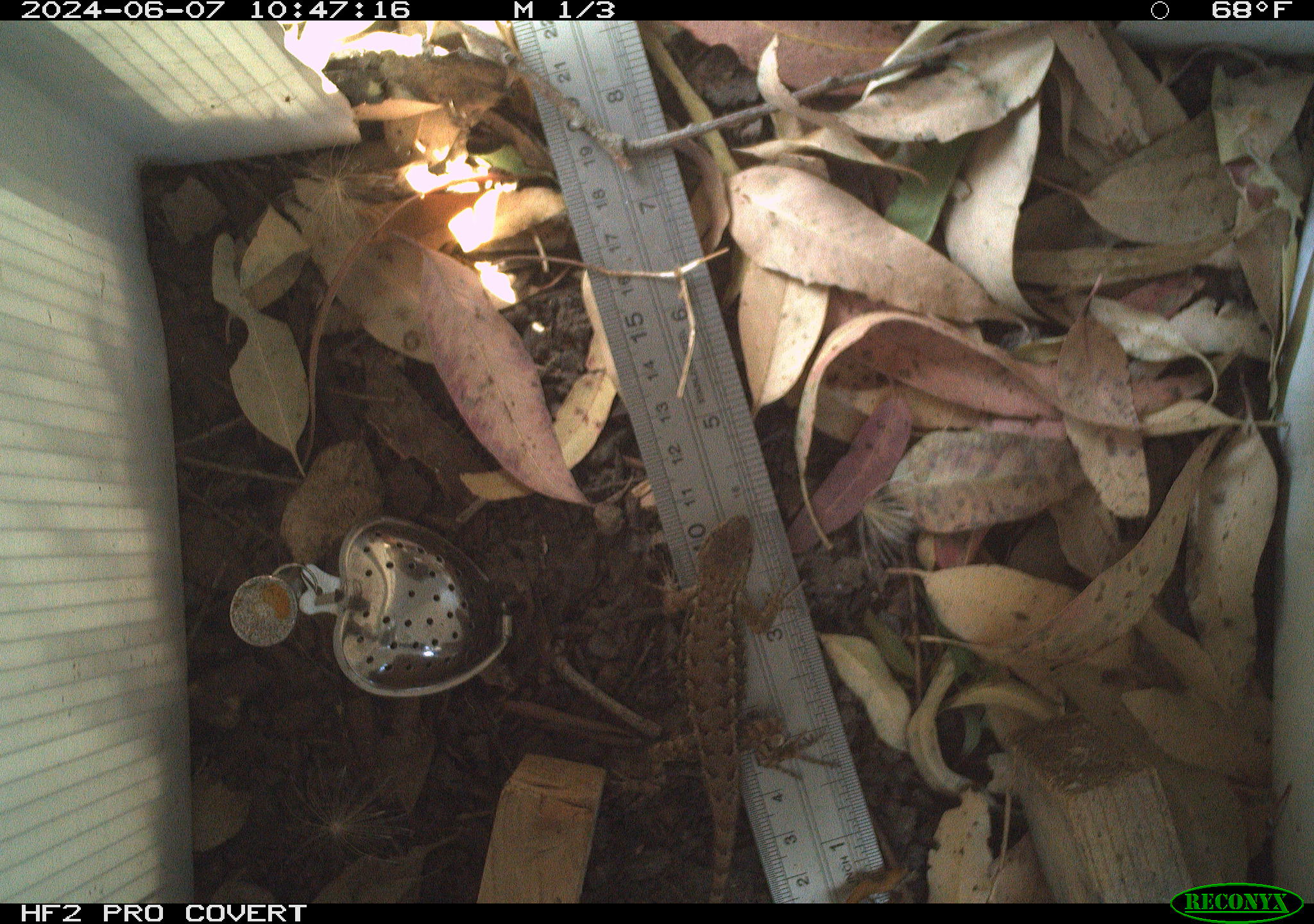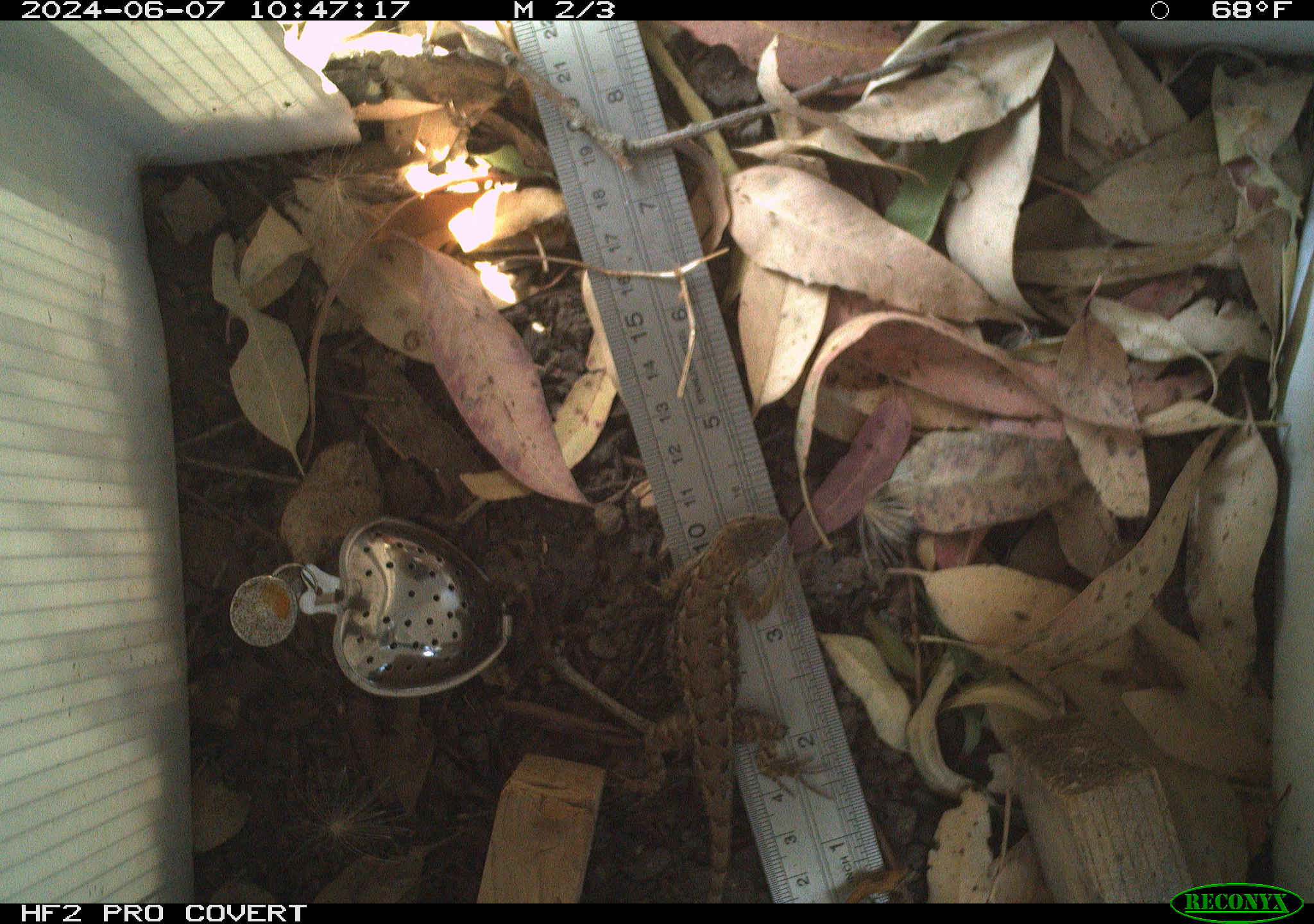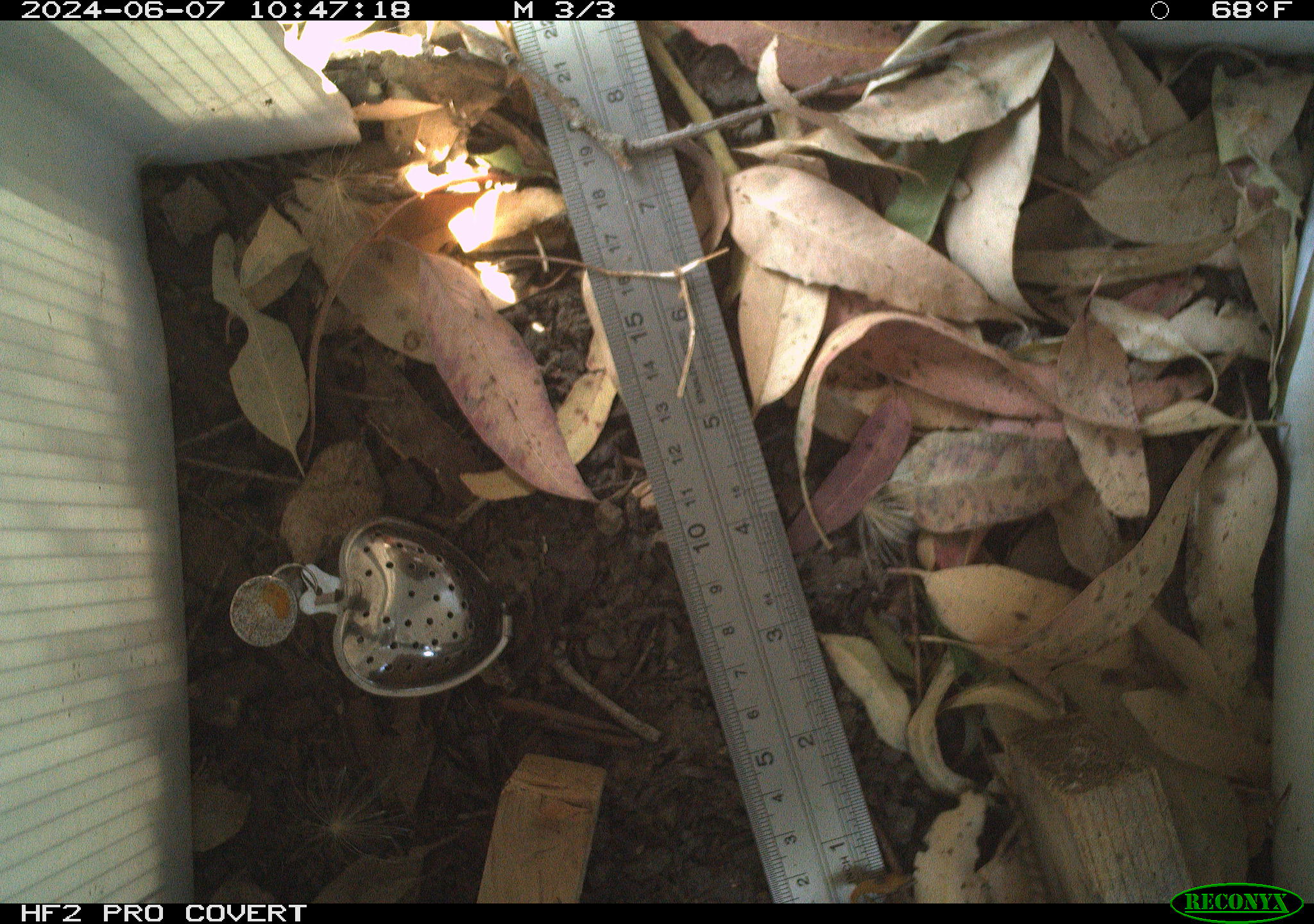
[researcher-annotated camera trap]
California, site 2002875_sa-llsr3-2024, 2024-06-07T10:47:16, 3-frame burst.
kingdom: Animalia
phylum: Chordata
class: Reptilia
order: Squamata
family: Phrynosomatidae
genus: Sceloporus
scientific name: Sceloporus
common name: spiny lizards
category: sceloporus species